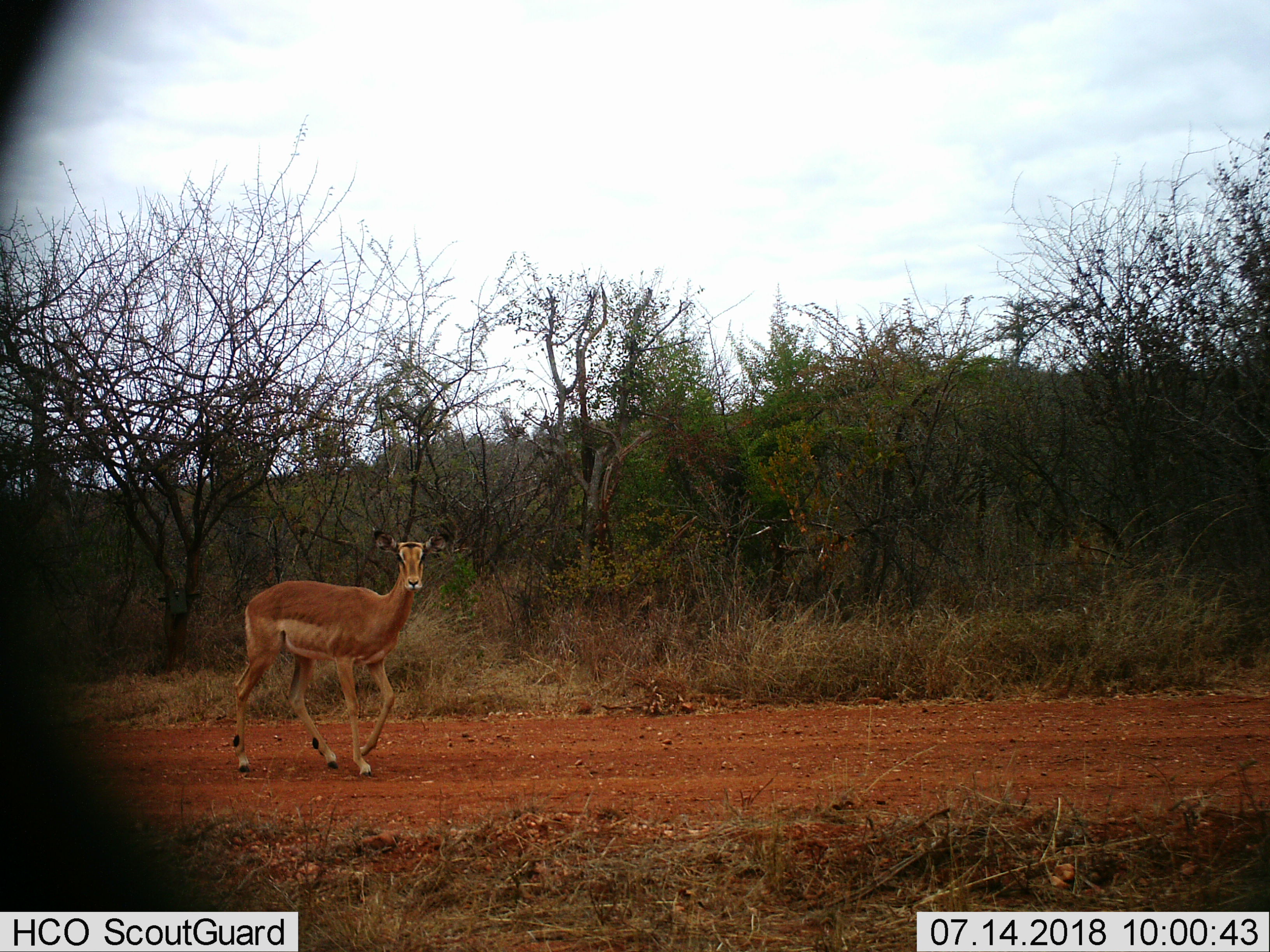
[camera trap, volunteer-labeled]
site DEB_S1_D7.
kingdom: Animalia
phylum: Chordata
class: Mammalia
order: Artiodactyla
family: Bovidae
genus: Aepyceros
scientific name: Aepyceros melampus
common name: impala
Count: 1.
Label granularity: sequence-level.